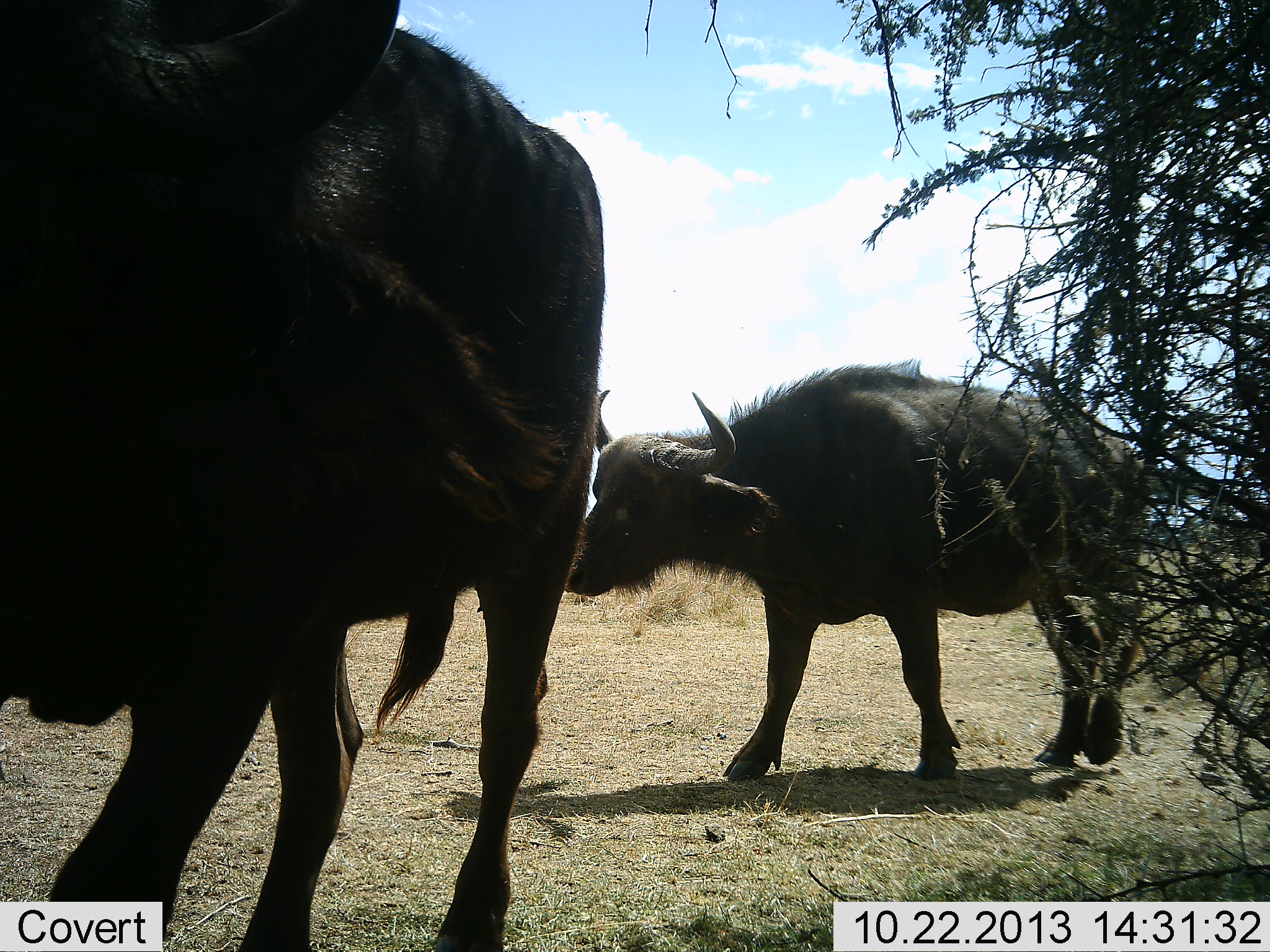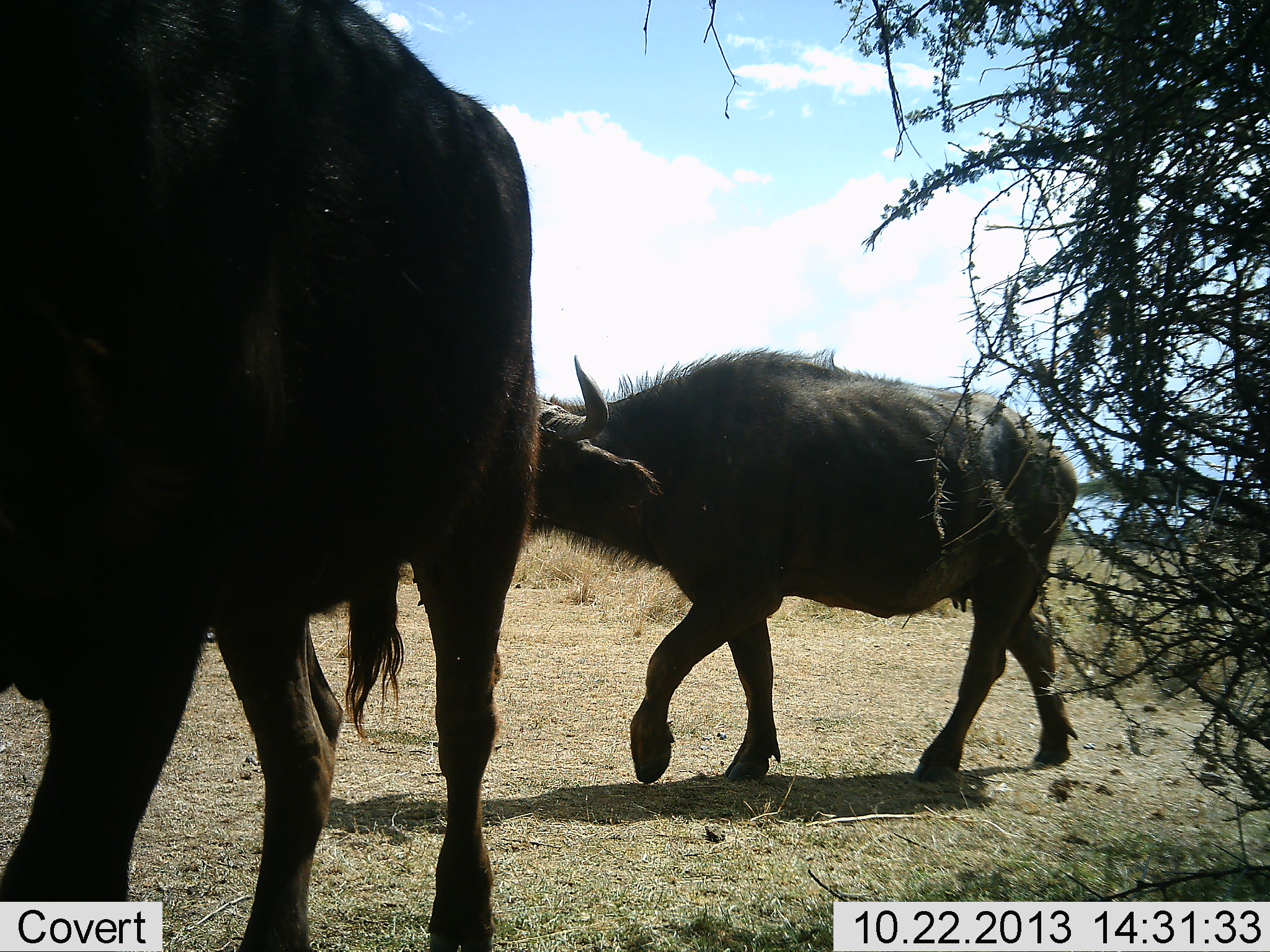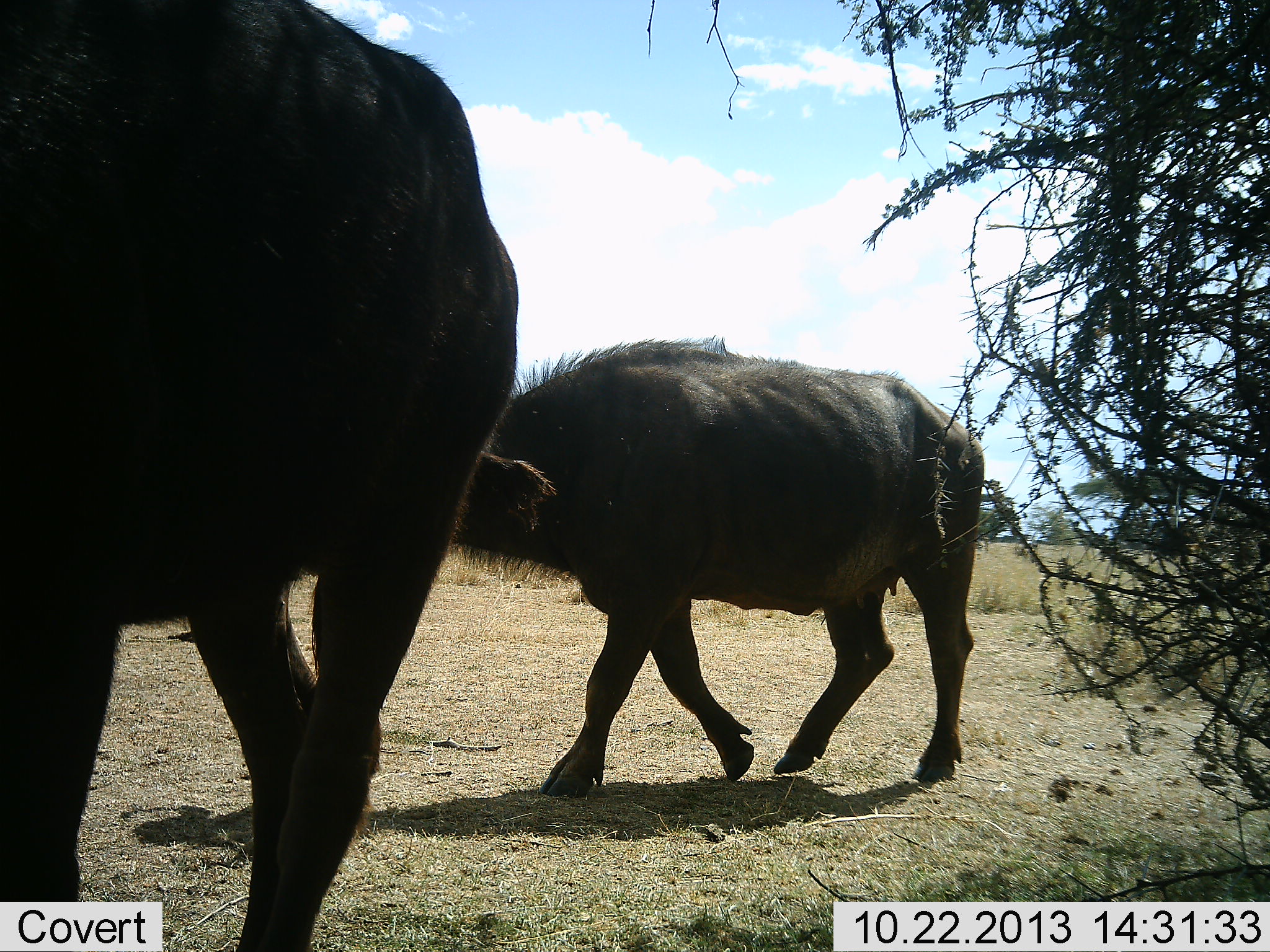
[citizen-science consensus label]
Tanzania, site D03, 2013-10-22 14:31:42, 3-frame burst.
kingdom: Animalia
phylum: Chordata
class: Mammalia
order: Artiodactyla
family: Bovidae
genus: Syncerus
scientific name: Syncerus caffer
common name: cape buffalo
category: buffalo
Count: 2.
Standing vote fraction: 0%.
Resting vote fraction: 0%.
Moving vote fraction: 100%.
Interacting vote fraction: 10%.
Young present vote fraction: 0%.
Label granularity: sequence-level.